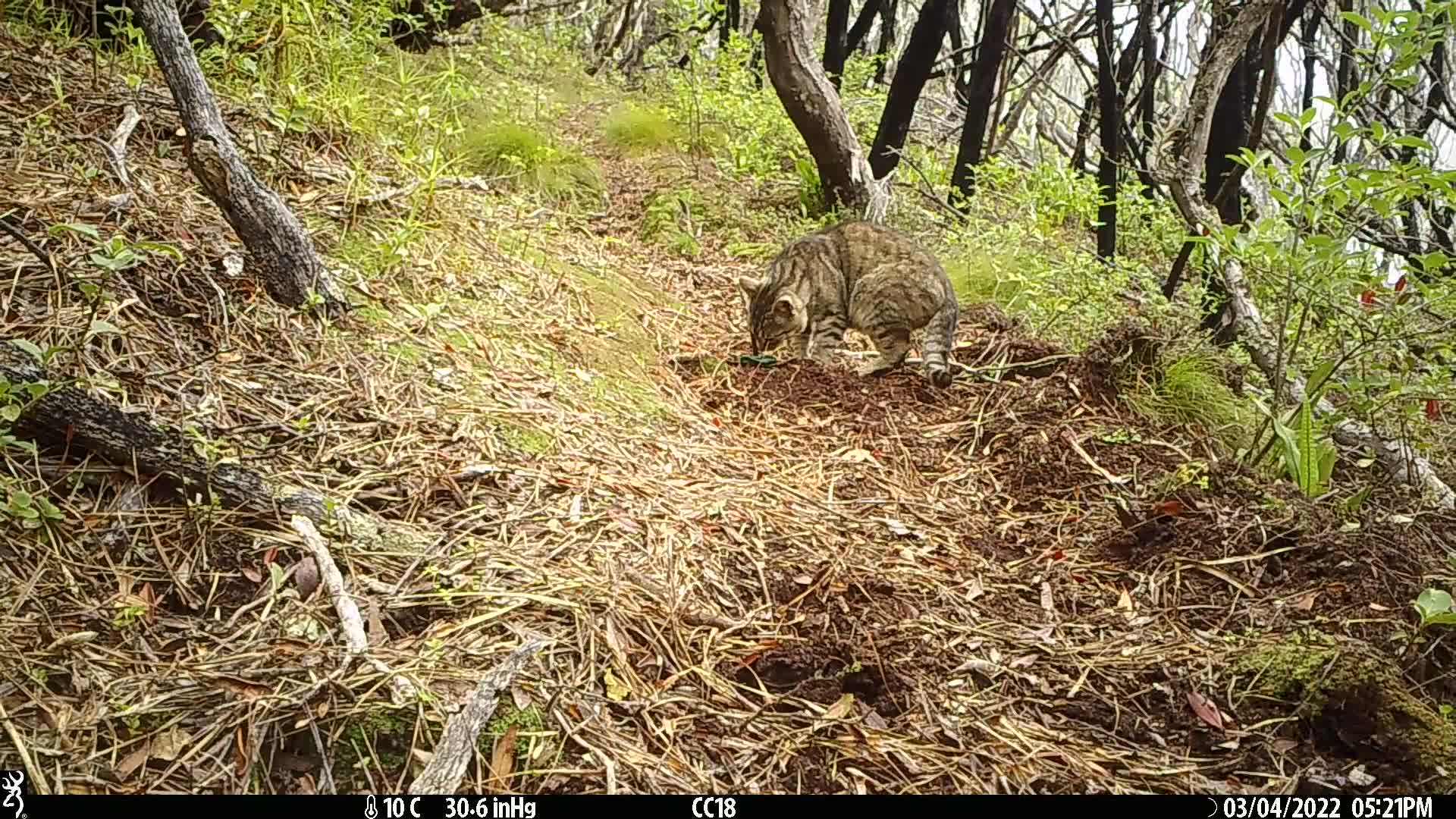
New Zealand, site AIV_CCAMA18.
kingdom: Animalia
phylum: Chordata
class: Mammalia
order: Carnivora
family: Felidae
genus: Felis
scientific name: Felis catus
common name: domestic cat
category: cat